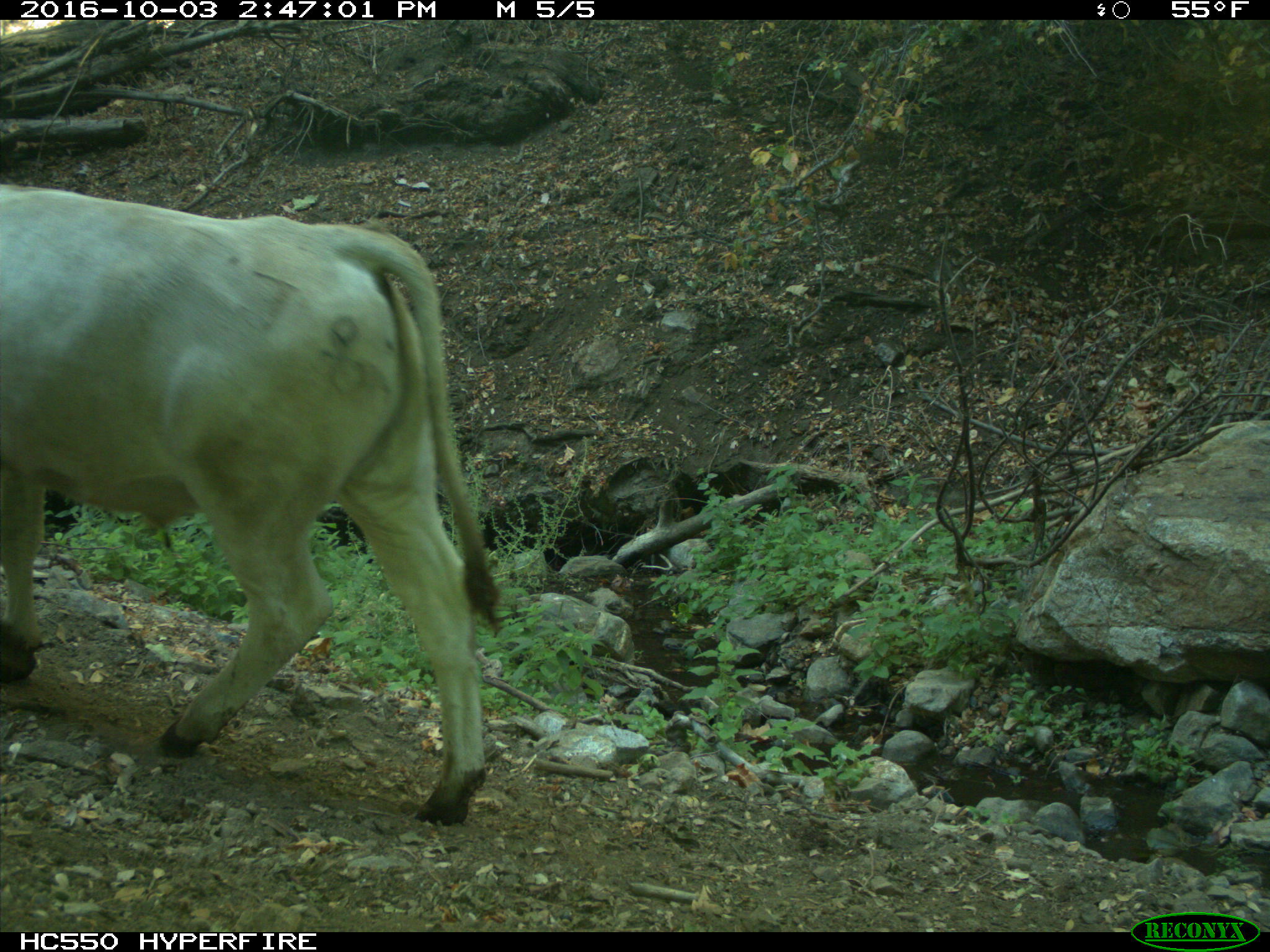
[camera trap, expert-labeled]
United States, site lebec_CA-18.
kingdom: Animalia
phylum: Chordata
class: Mammalia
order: Artiodactyla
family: Bovidae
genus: Bos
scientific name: Bos taurus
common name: domestic cow